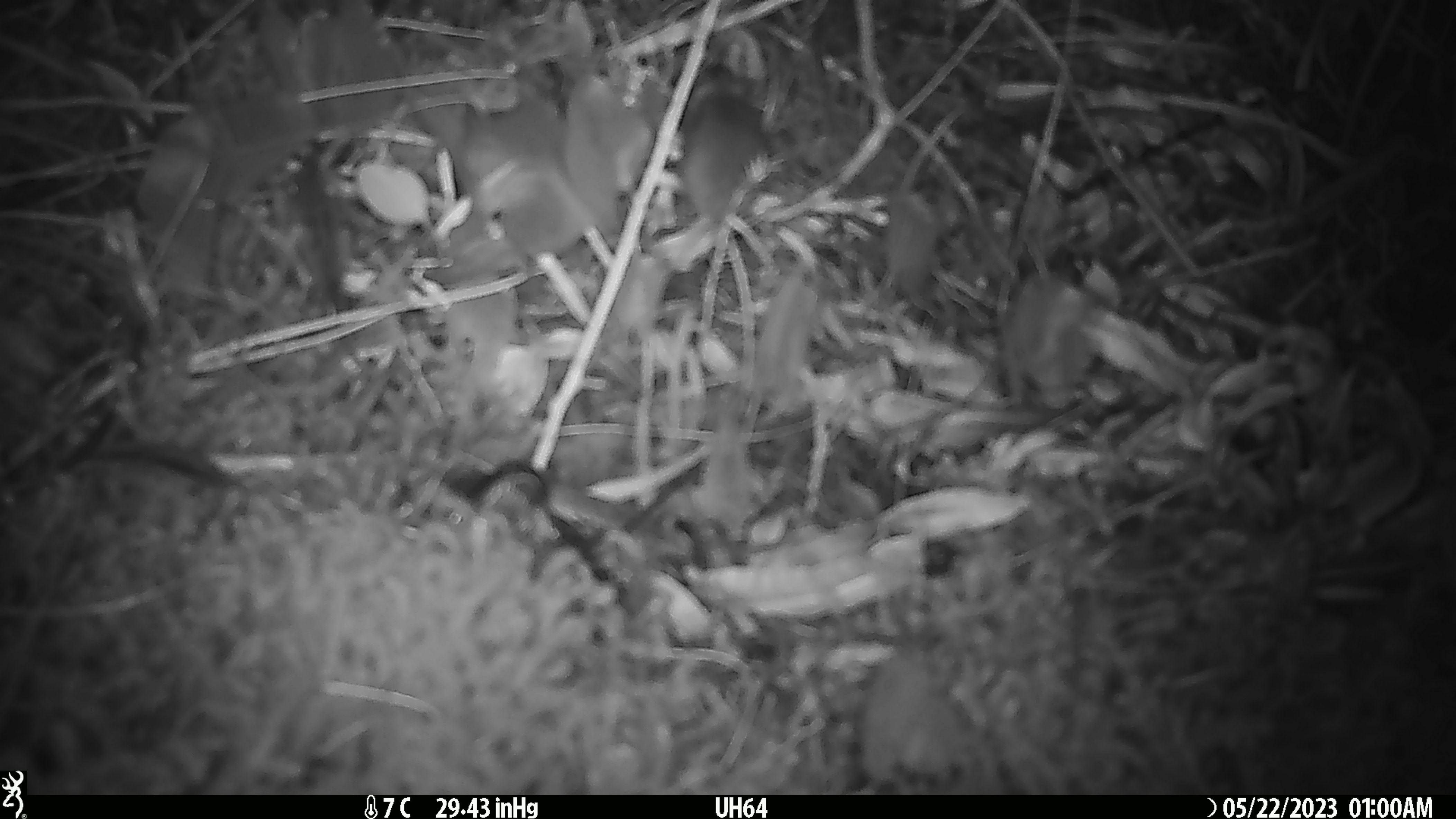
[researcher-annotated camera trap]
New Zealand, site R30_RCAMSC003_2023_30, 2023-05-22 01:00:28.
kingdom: Animalia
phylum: Chordata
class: Mammalia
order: Rodentia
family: Muridae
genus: Mus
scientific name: Mus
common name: mouse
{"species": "mouse (Mus)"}